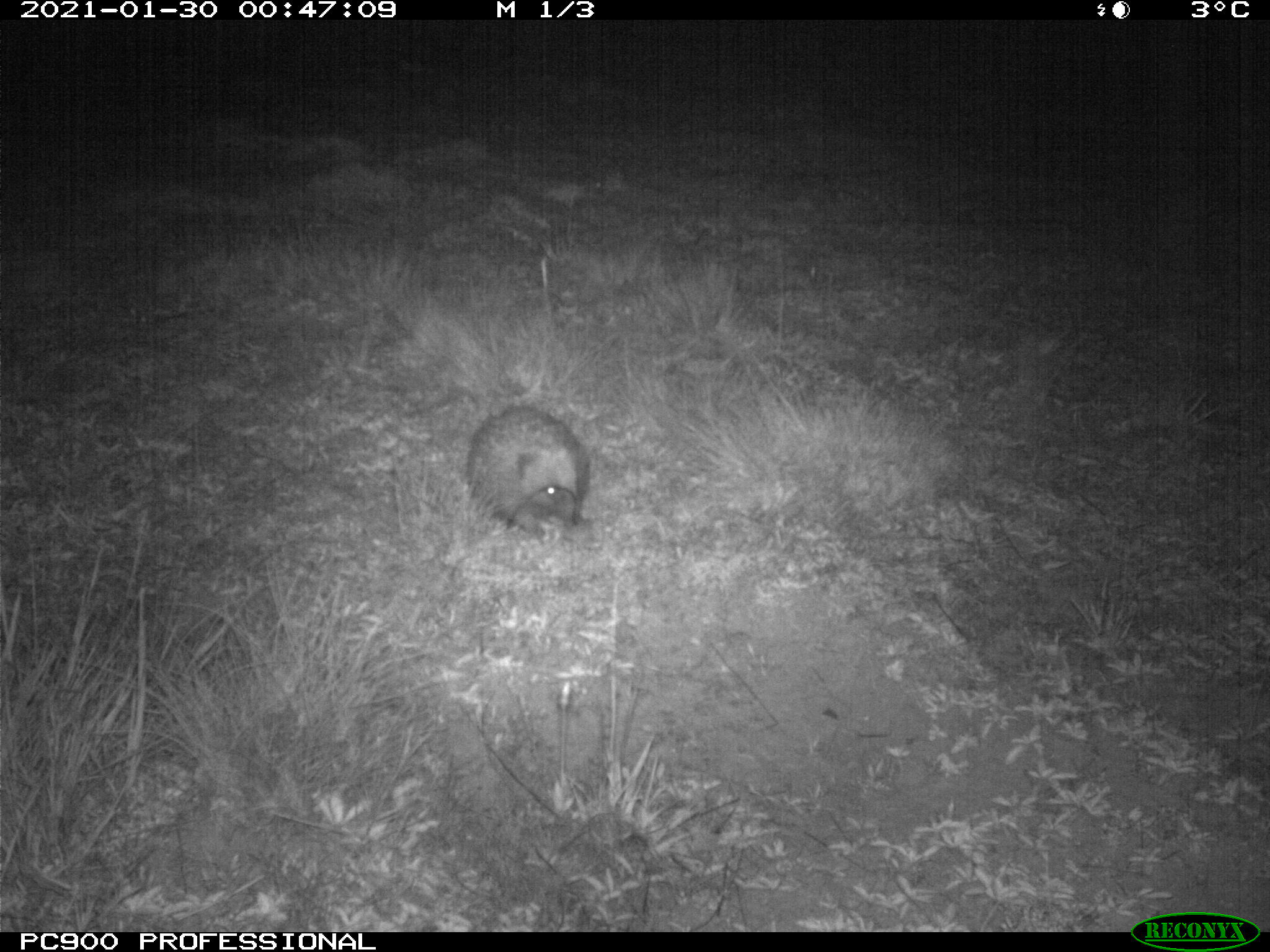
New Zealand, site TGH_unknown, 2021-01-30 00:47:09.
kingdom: Animalia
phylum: Chordata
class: Mammalia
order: Eulipotyphla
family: Erinaceidae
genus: Erinaceus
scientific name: Erinaceus europaeus europaeus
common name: european hedgehog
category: hedgehog